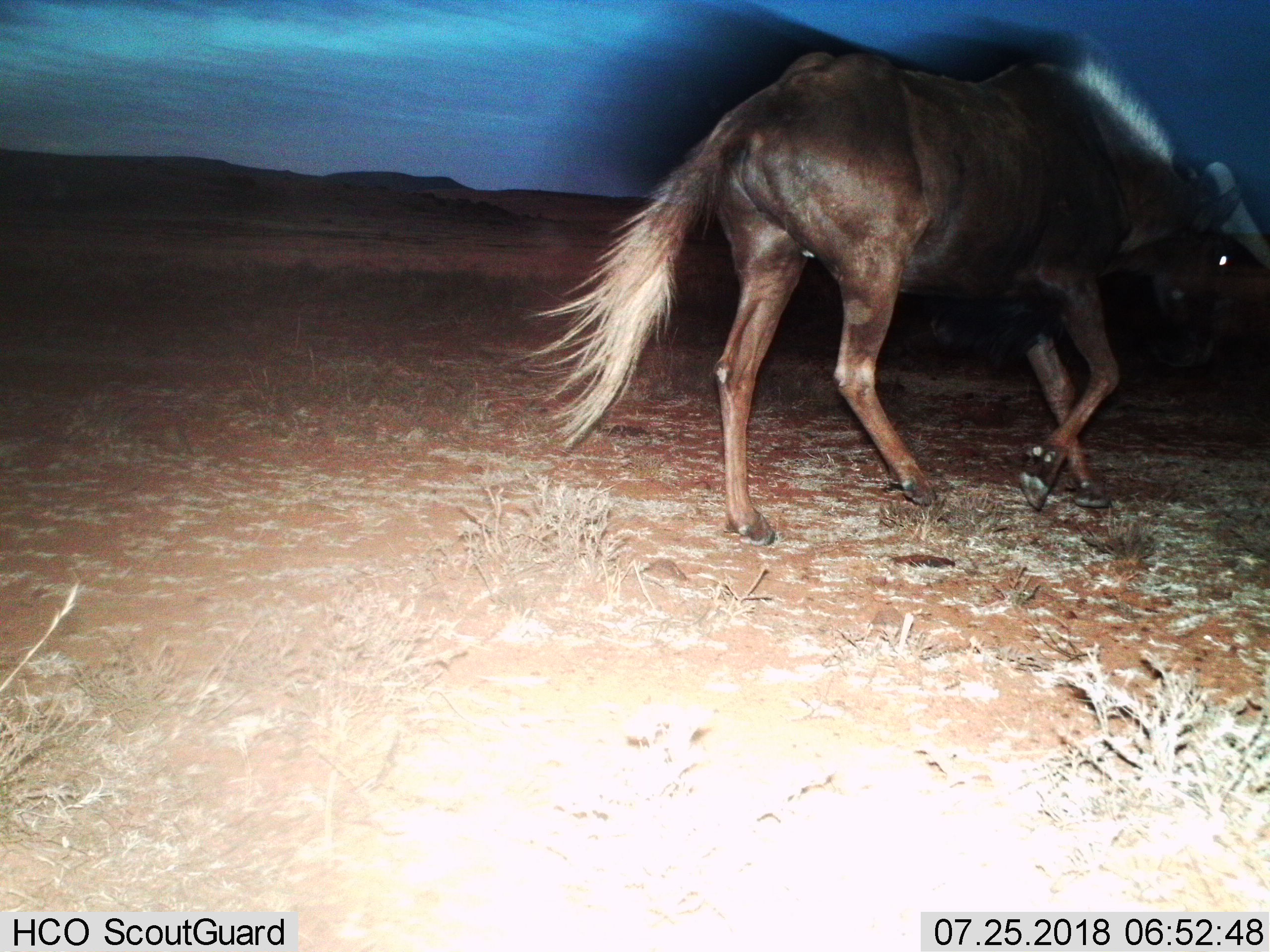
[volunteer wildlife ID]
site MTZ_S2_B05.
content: unidentified animal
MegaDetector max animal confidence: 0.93